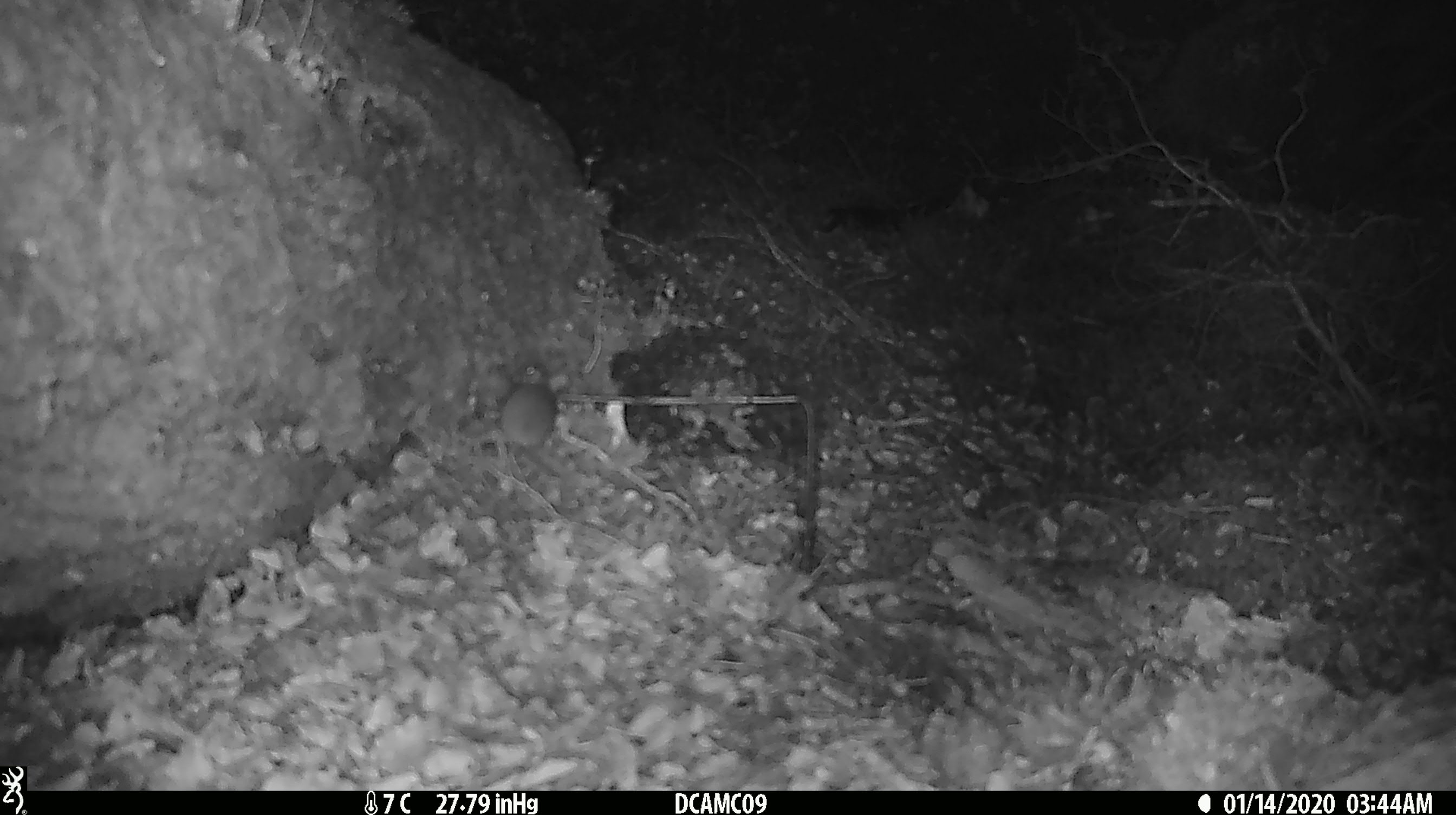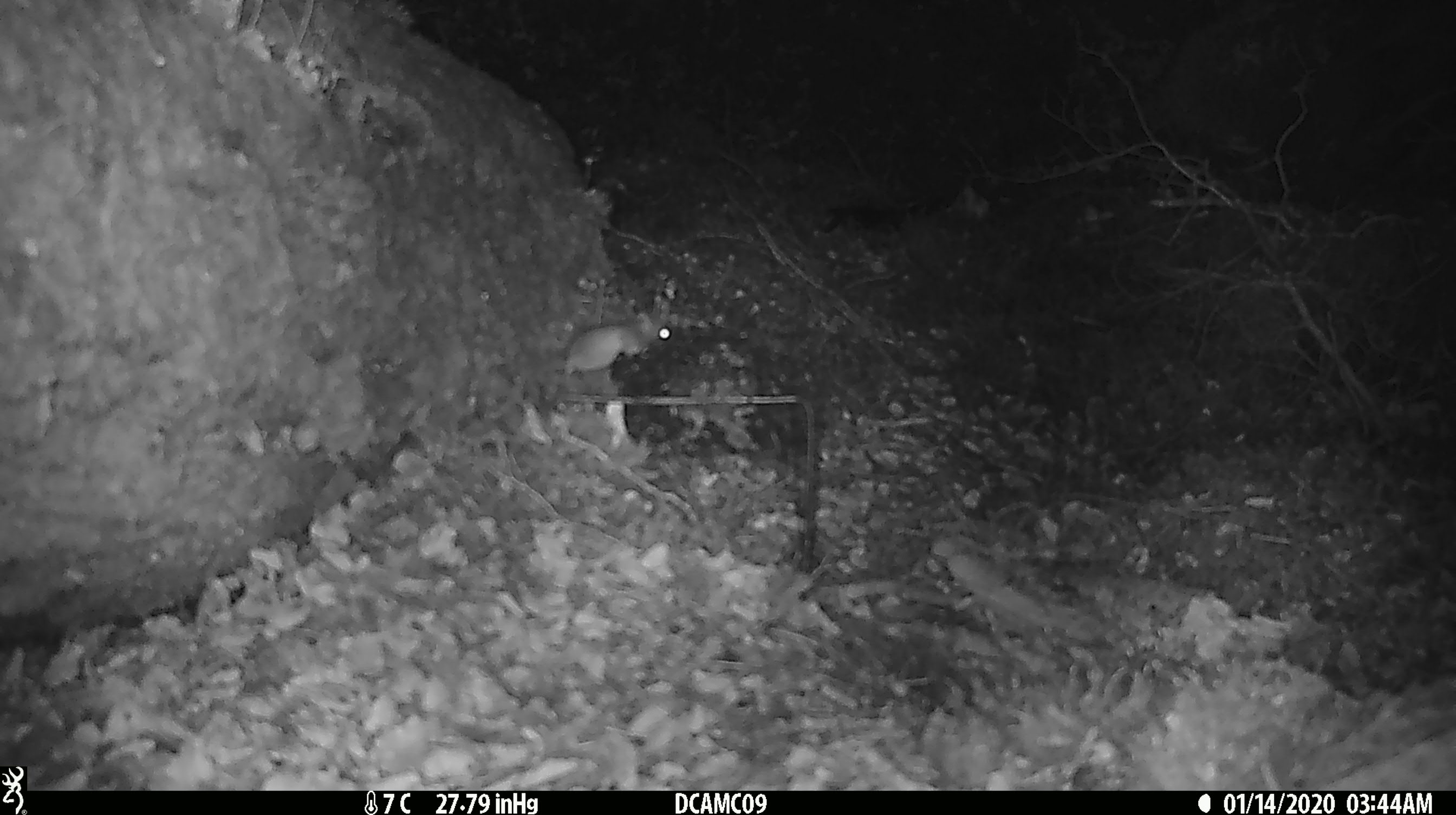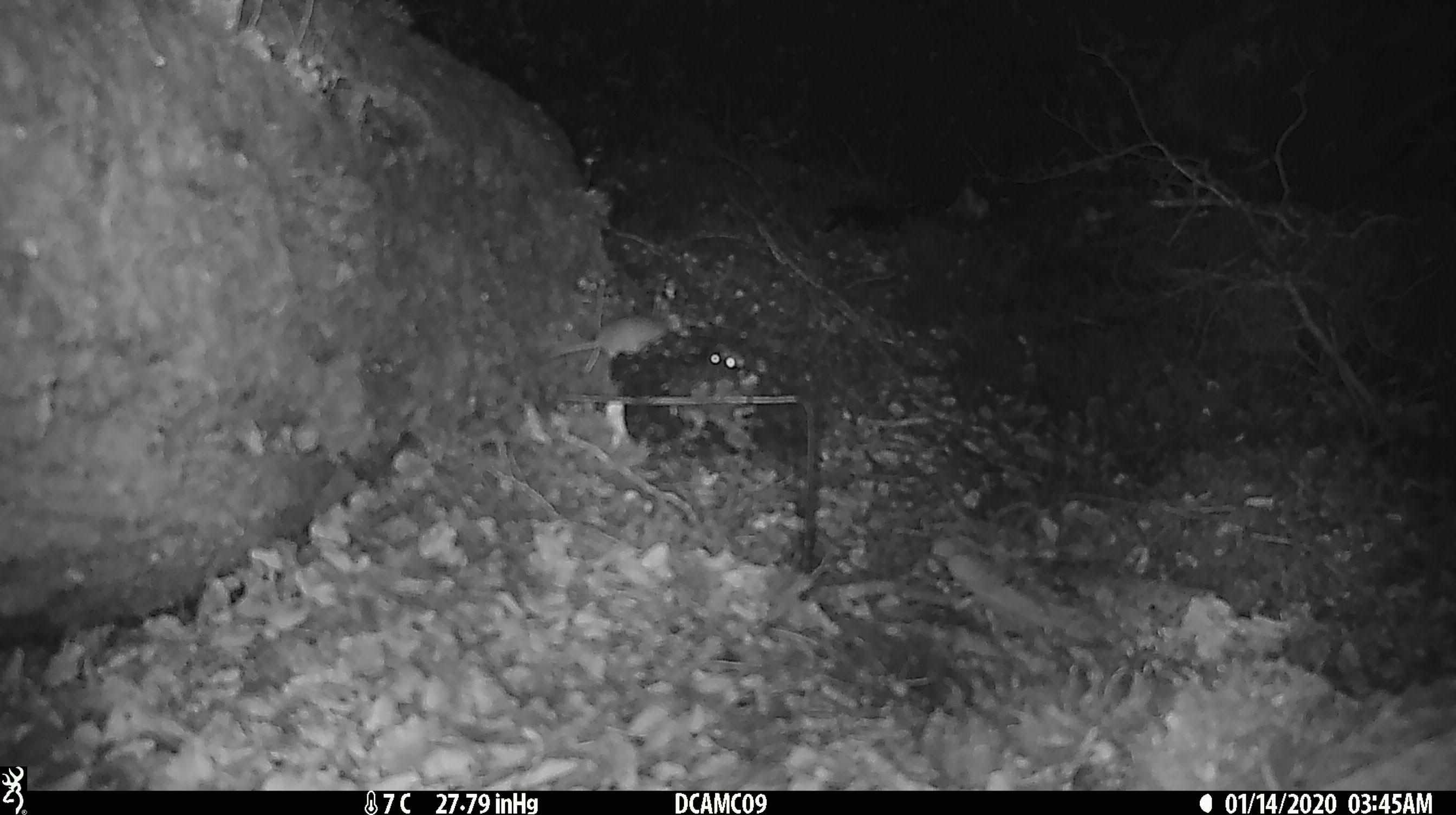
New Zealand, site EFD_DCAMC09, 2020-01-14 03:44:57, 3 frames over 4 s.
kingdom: Animalia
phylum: Chordata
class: Mammalia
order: Rodentia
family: Muridae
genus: Mus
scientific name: Mus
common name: mouse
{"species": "mouse (Mus)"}